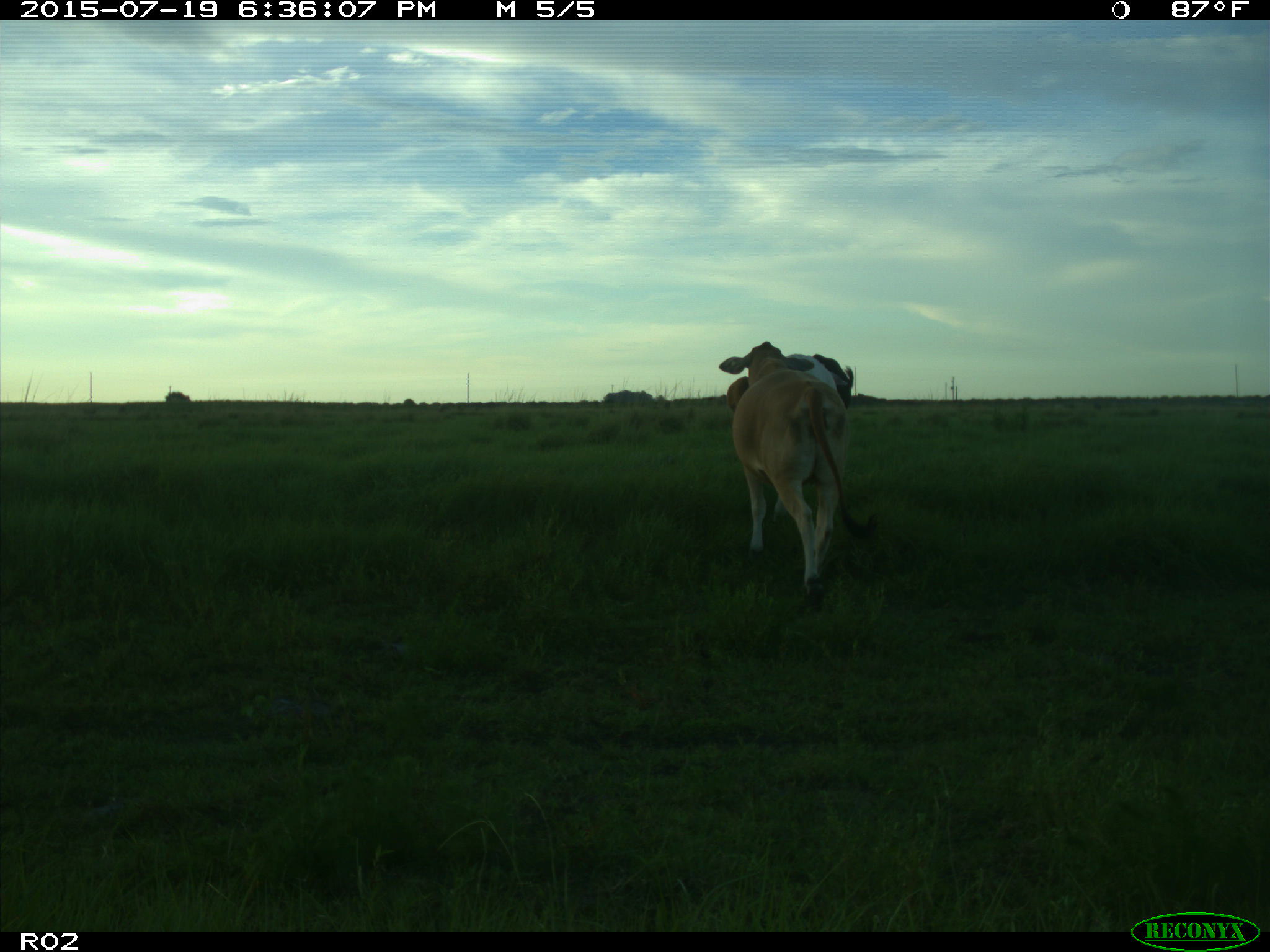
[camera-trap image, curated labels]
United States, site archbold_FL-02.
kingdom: Animalia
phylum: Chordata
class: Mammalia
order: Artiodactyla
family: Bovidae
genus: Bos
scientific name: Bos taurus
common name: domestic cow